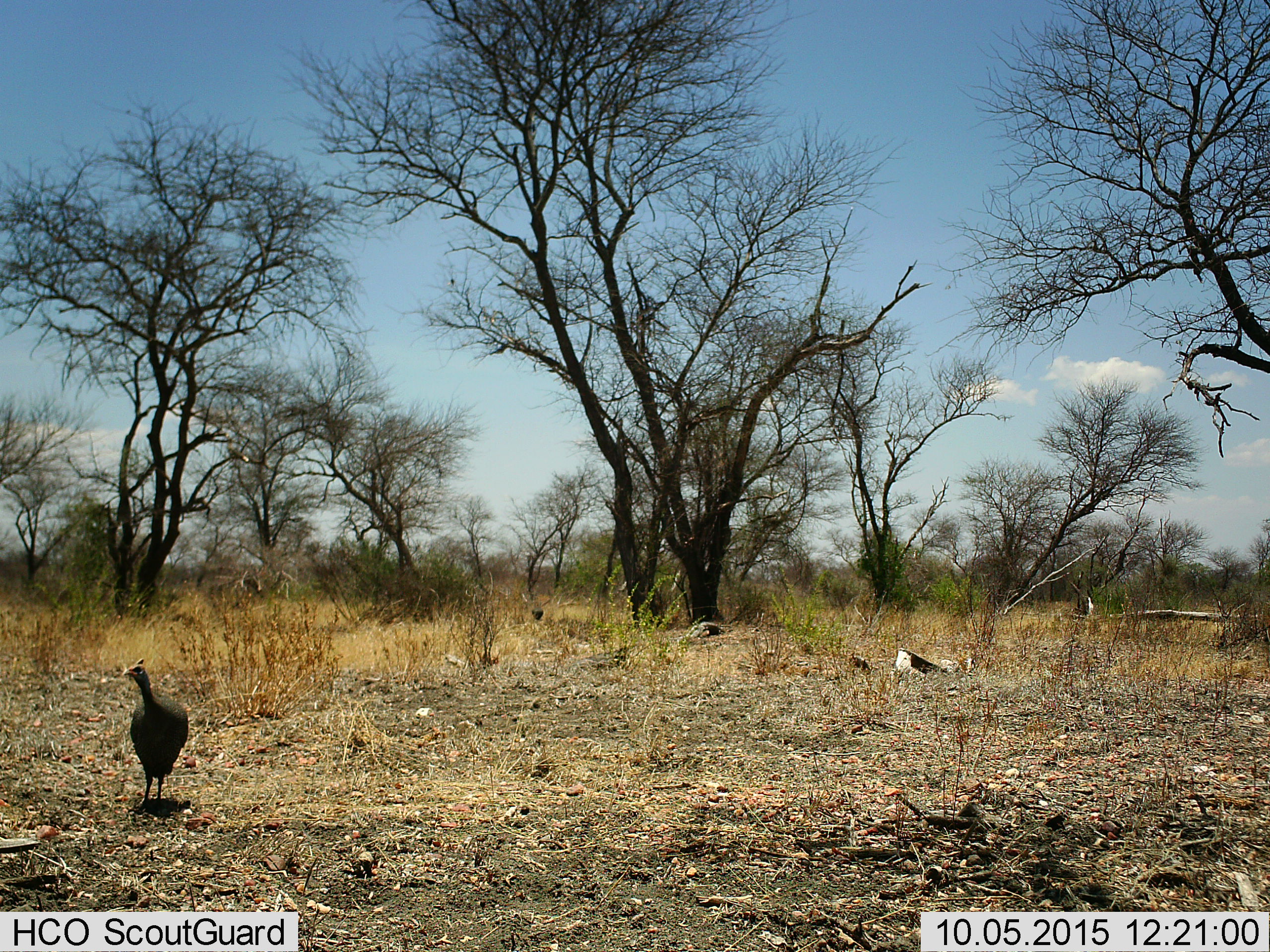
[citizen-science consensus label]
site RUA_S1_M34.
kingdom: Animalia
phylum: Chordata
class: Aves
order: Galliformes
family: Numididae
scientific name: Numididae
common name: guineafowl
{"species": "guineafowl (Numididae)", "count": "1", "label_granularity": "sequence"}